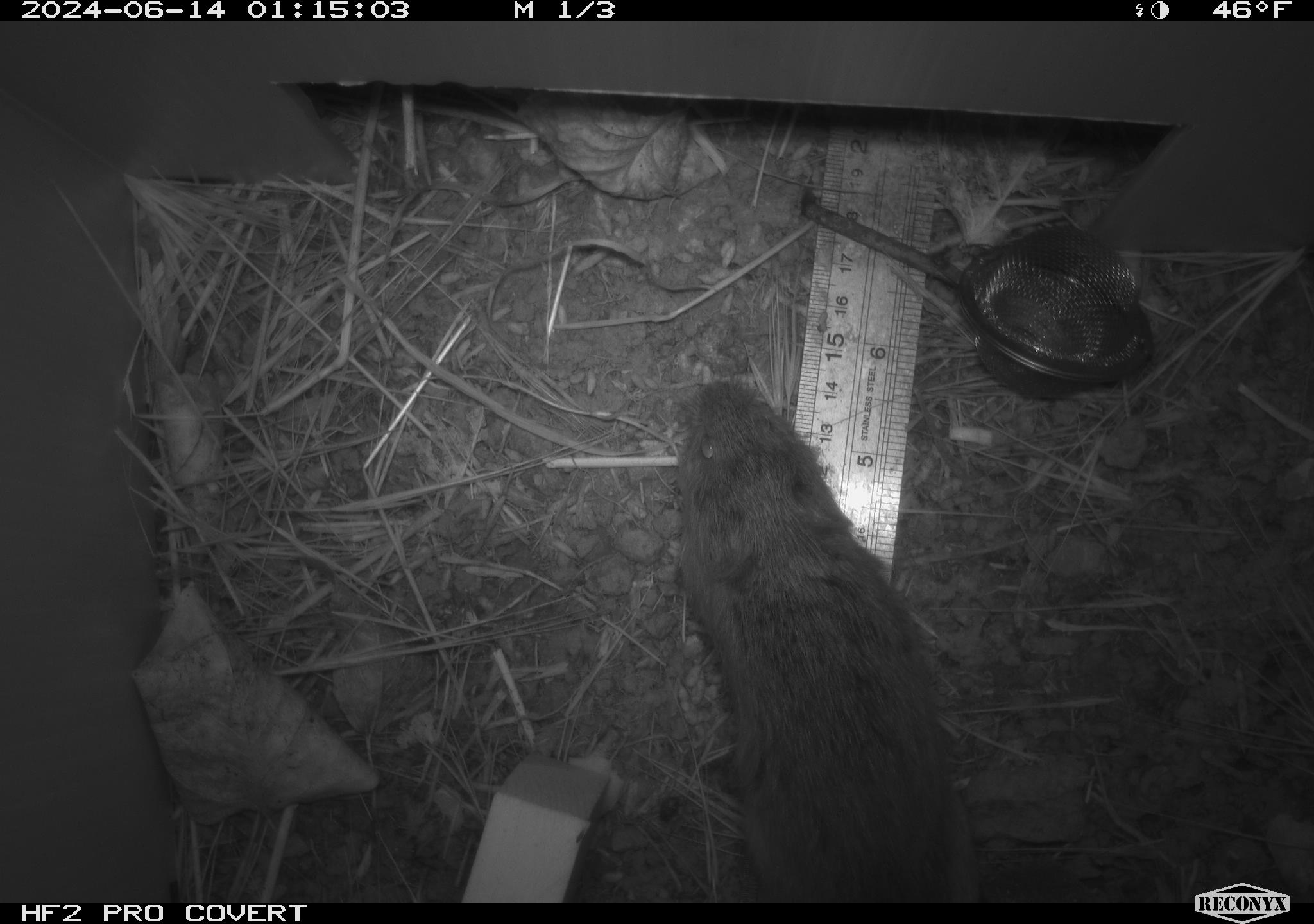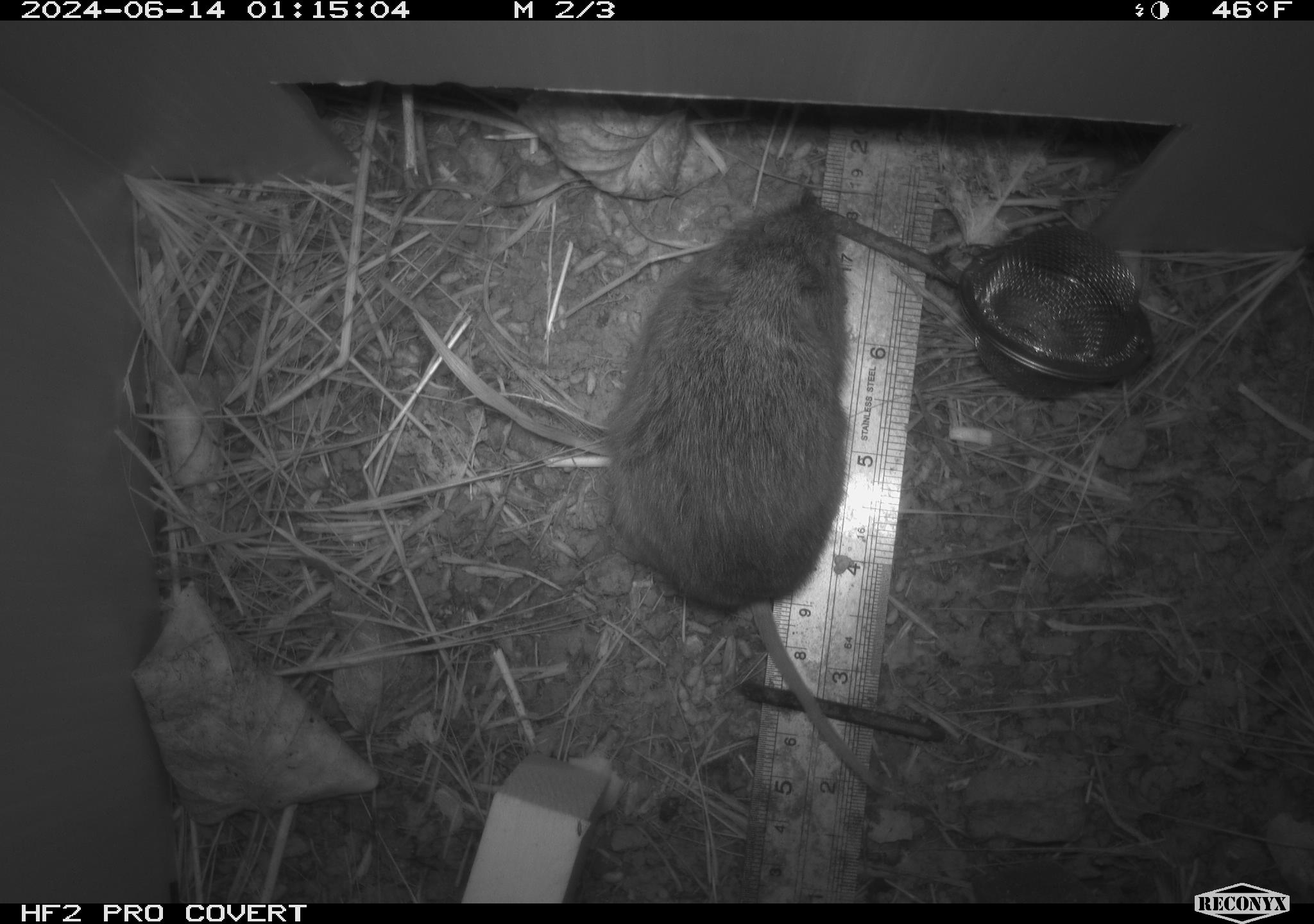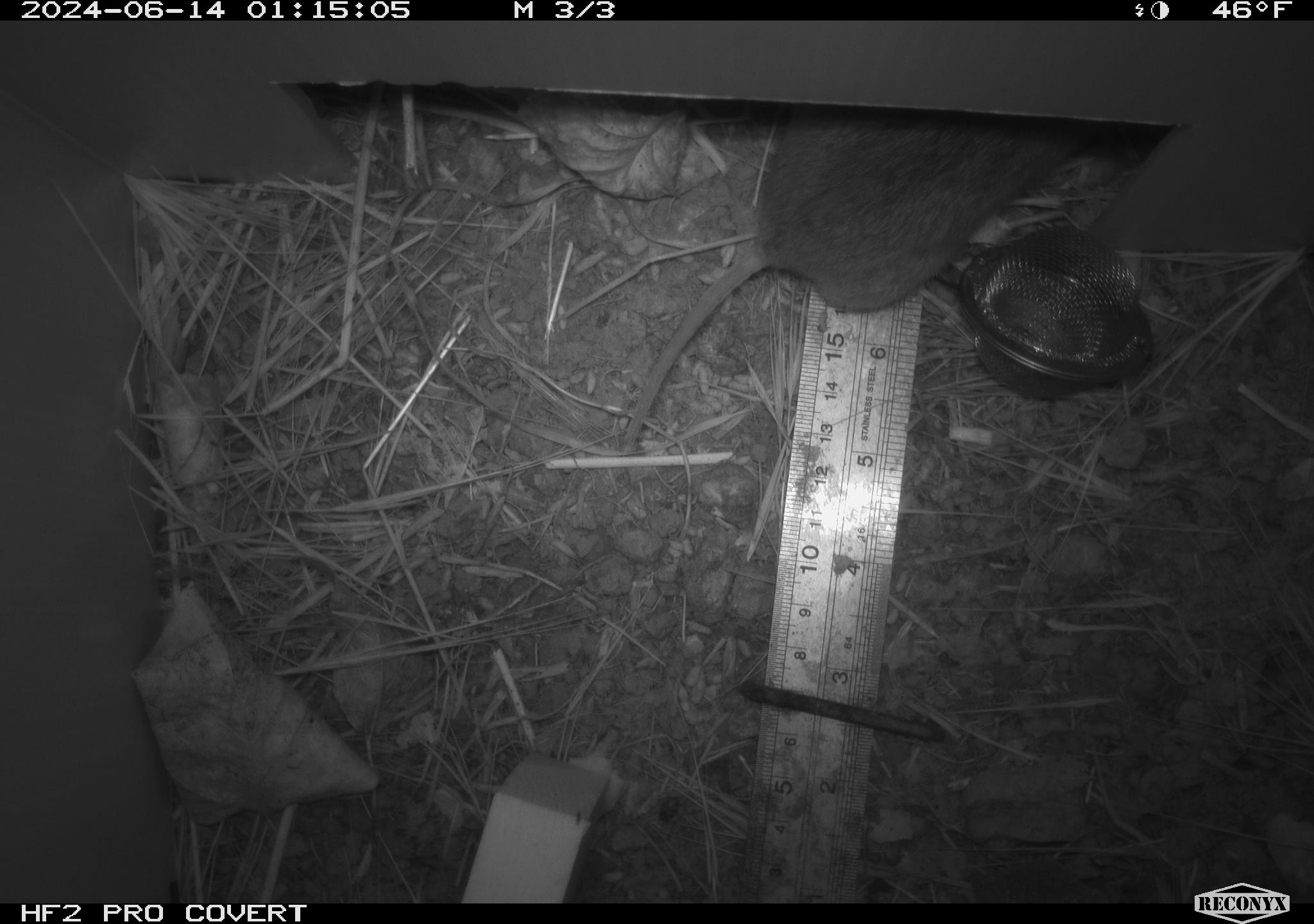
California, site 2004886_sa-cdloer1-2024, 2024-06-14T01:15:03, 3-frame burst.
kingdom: Animalia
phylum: Chordata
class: Mammalia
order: Rodentia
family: Cricetidae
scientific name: Arvicolinae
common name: voles, lemmings, and muskrats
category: arvicolinae subfamily